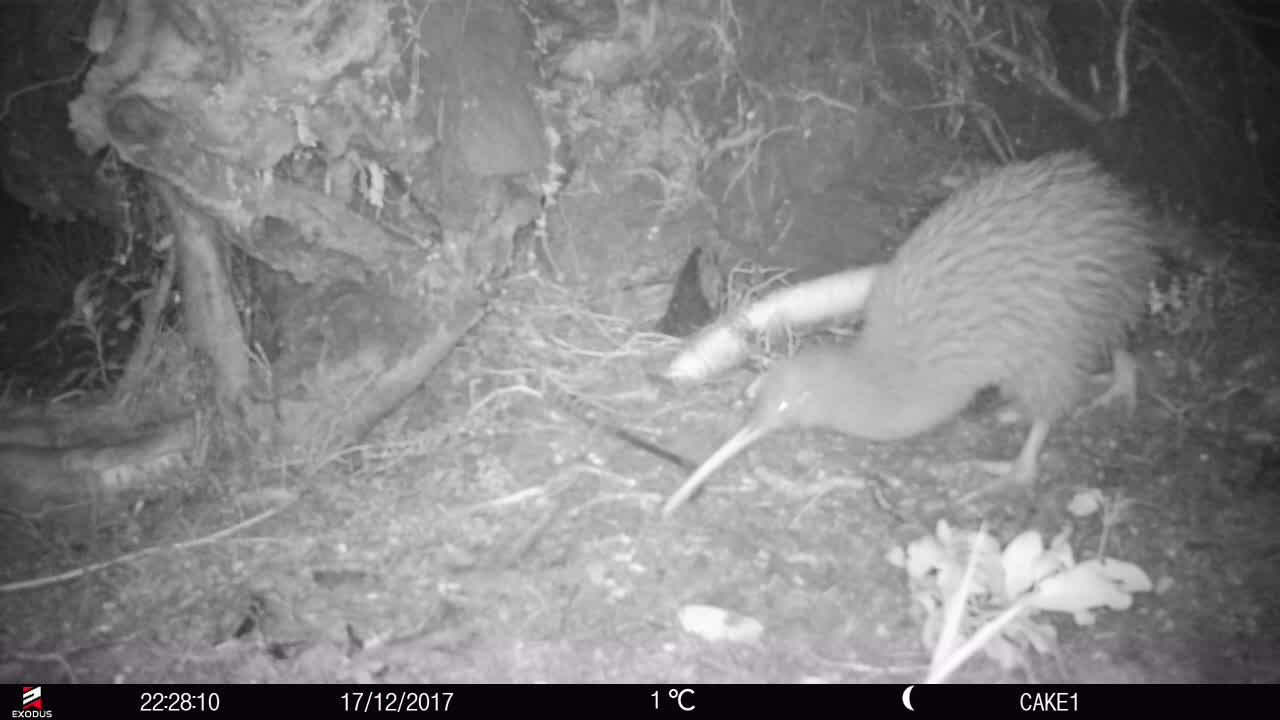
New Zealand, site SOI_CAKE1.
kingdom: Animalia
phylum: Chordata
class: Aves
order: Apterygiformes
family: Apterygidae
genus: Apteryx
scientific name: Apteryx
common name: kiwi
Kiwi (Apteryx).